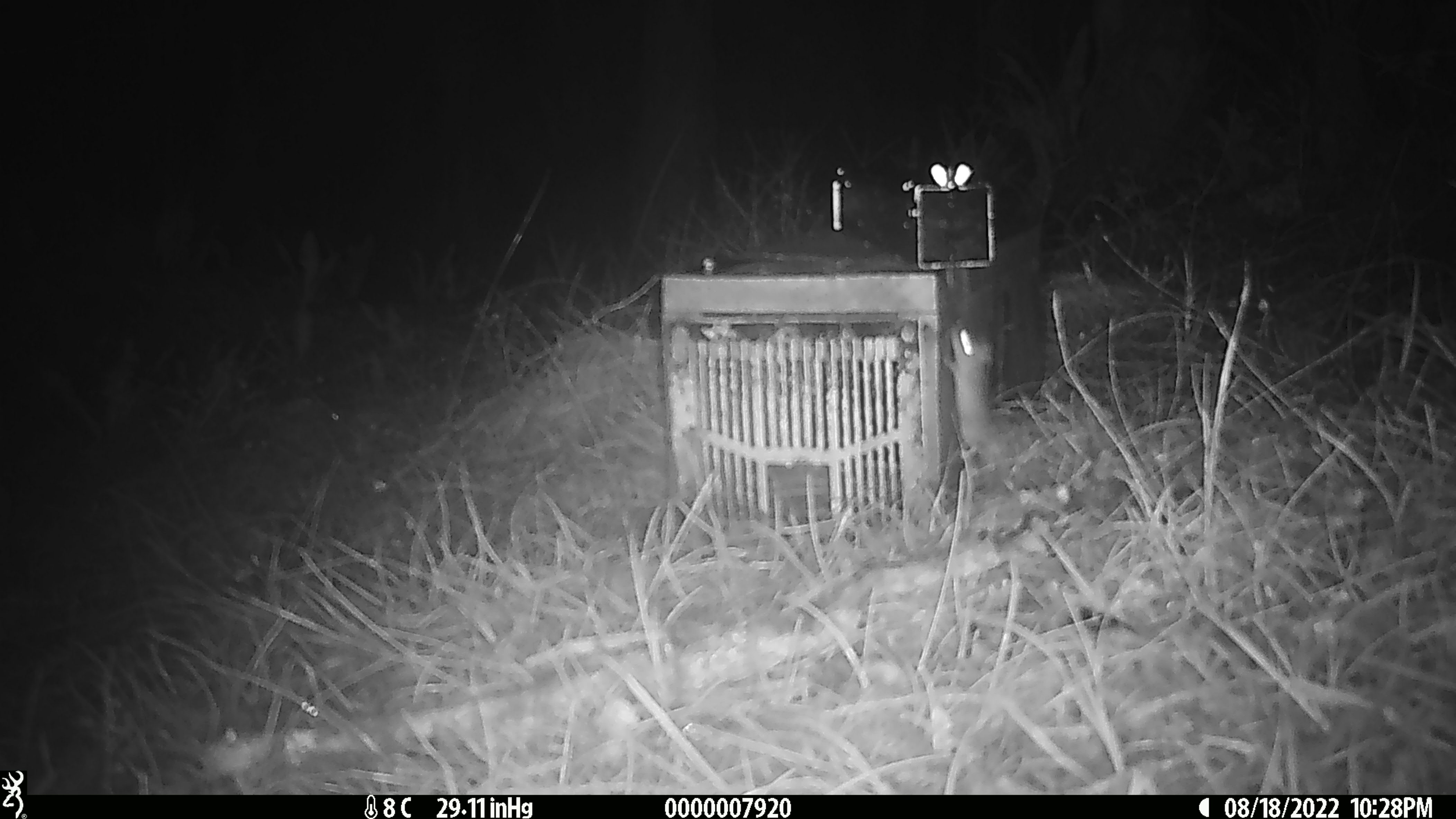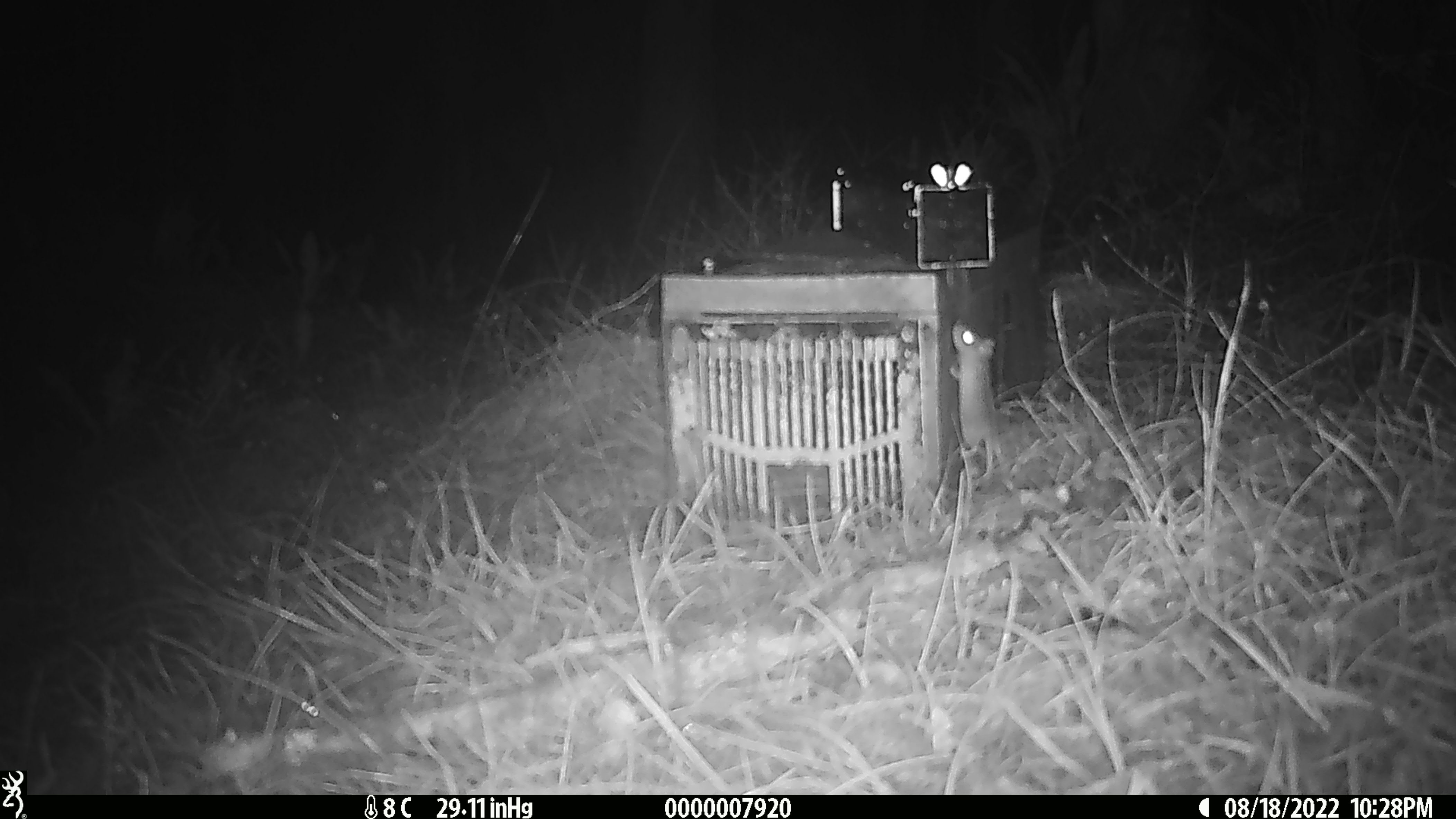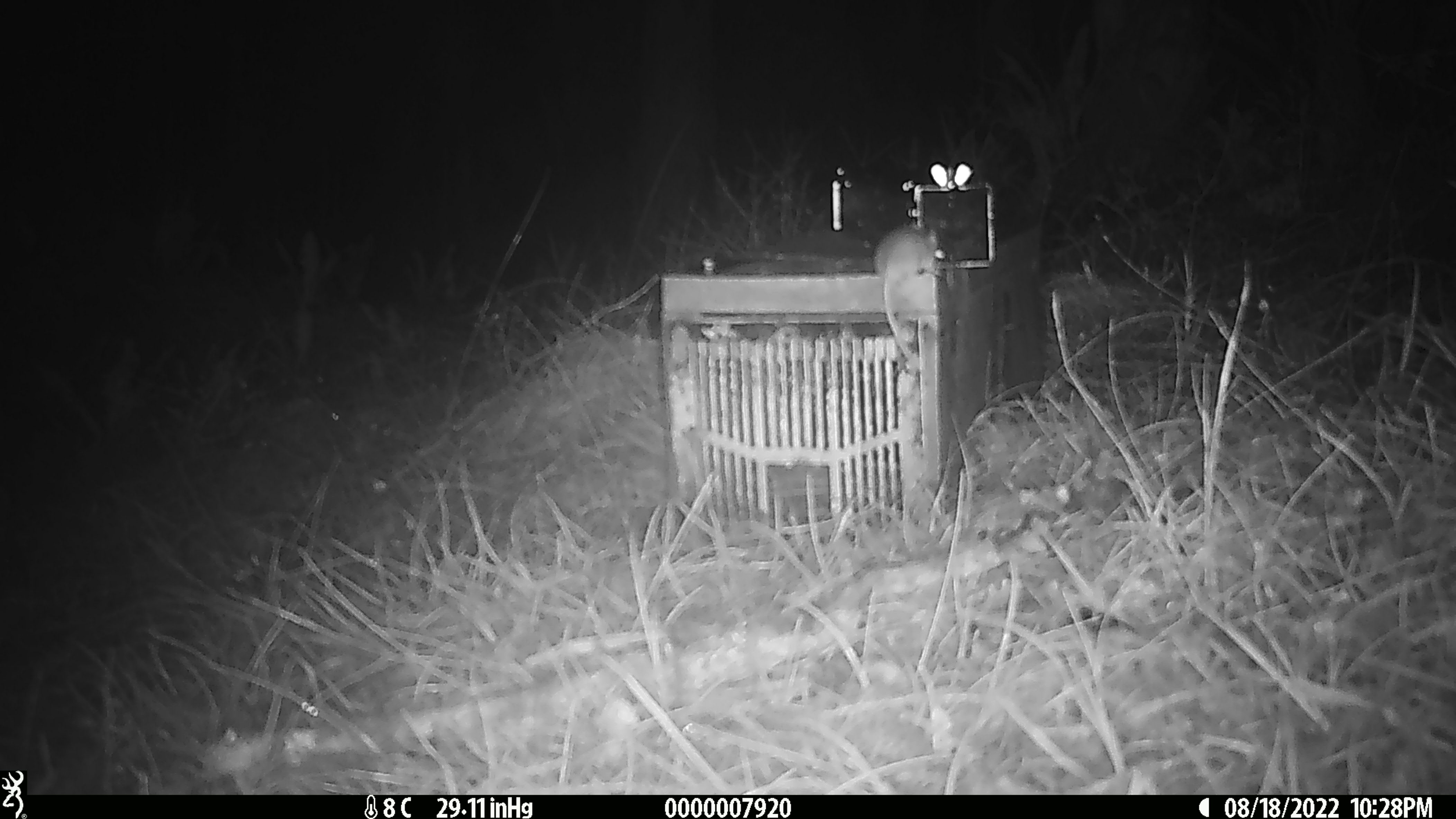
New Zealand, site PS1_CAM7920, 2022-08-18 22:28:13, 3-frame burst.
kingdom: Animalia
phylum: Chordata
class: Mammalia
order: Rodentia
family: Muridae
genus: Mus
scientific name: Mus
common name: mouse